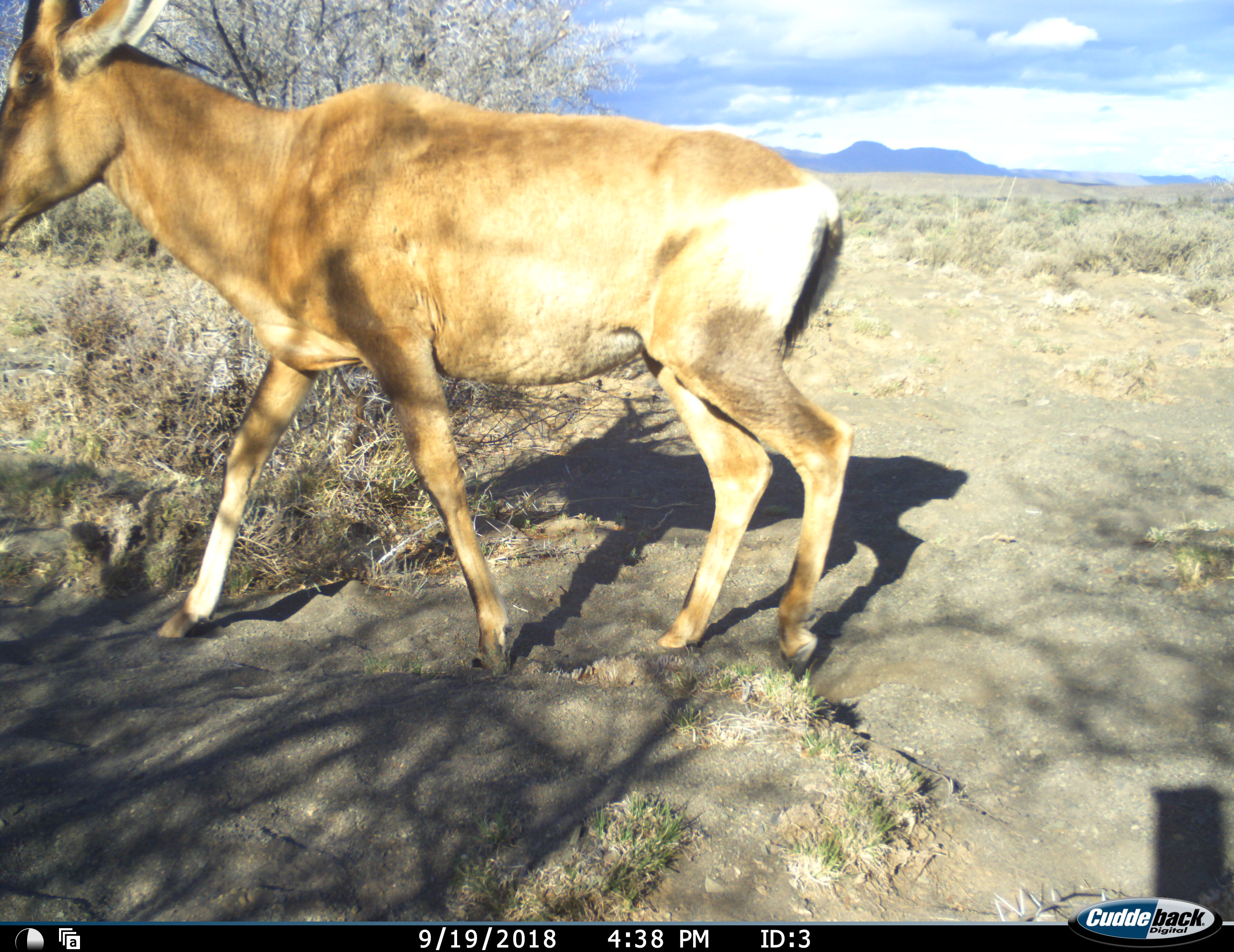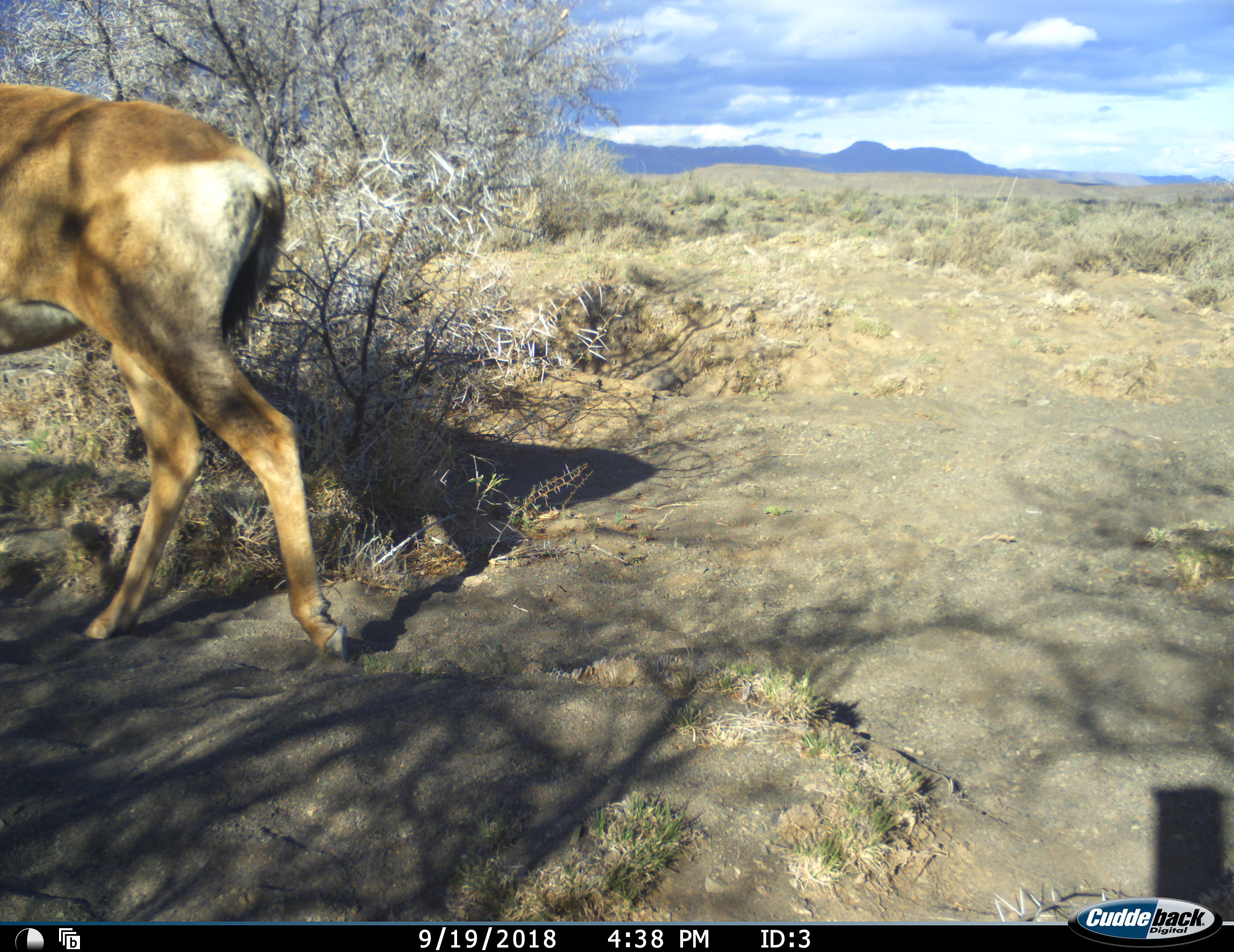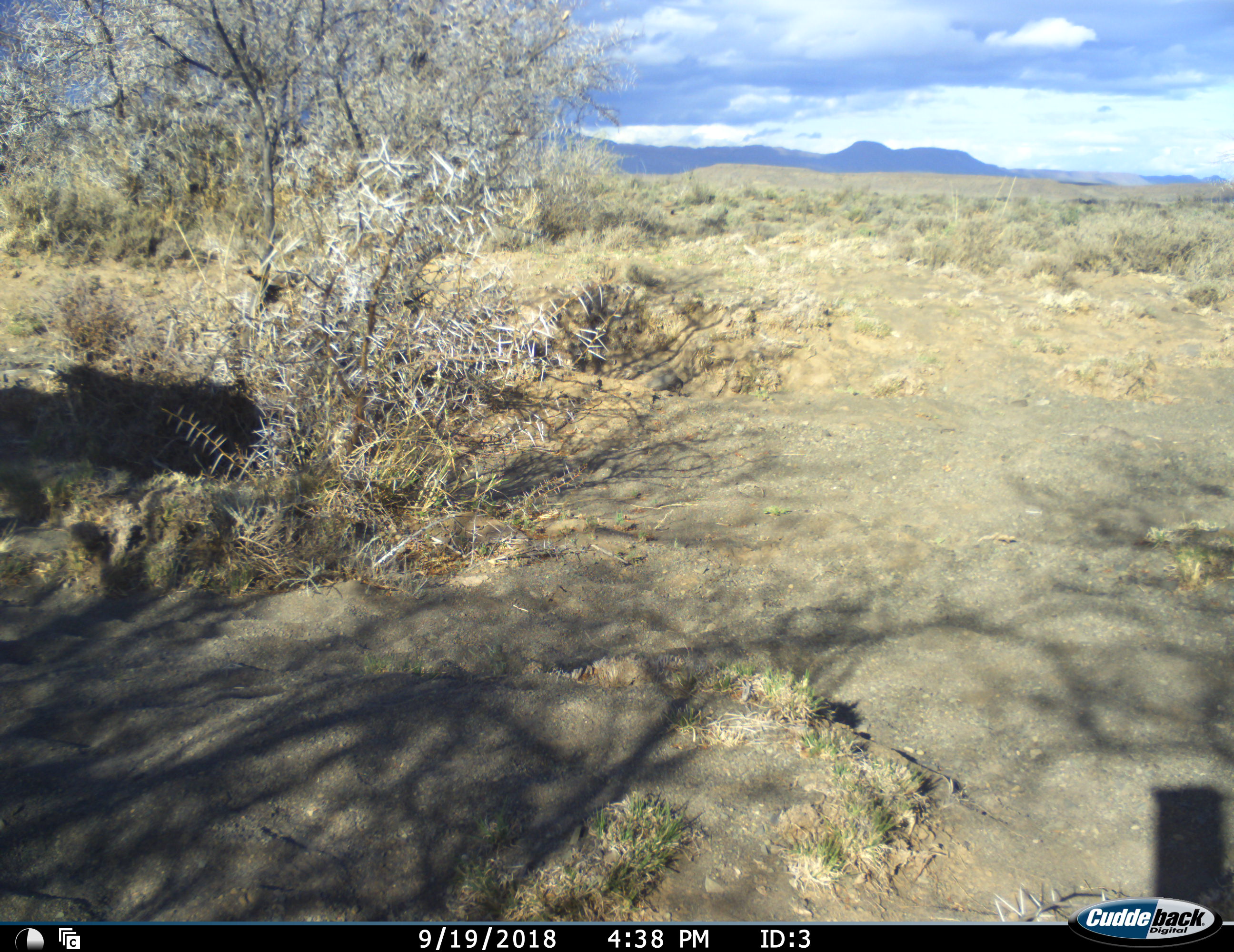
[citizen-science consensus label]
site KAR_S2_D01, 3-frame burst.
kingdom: Animalia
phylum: Chordata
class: Mammalia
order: Artiodactyla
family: Bovidae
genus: Alcelaphus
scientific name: Alcelaphus buselaphus caama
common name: red hartebeest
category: hartebeestred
Hartebeestred (red hartebeest) (Alcelaphus buselaphus caama), count 1. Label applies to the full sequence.